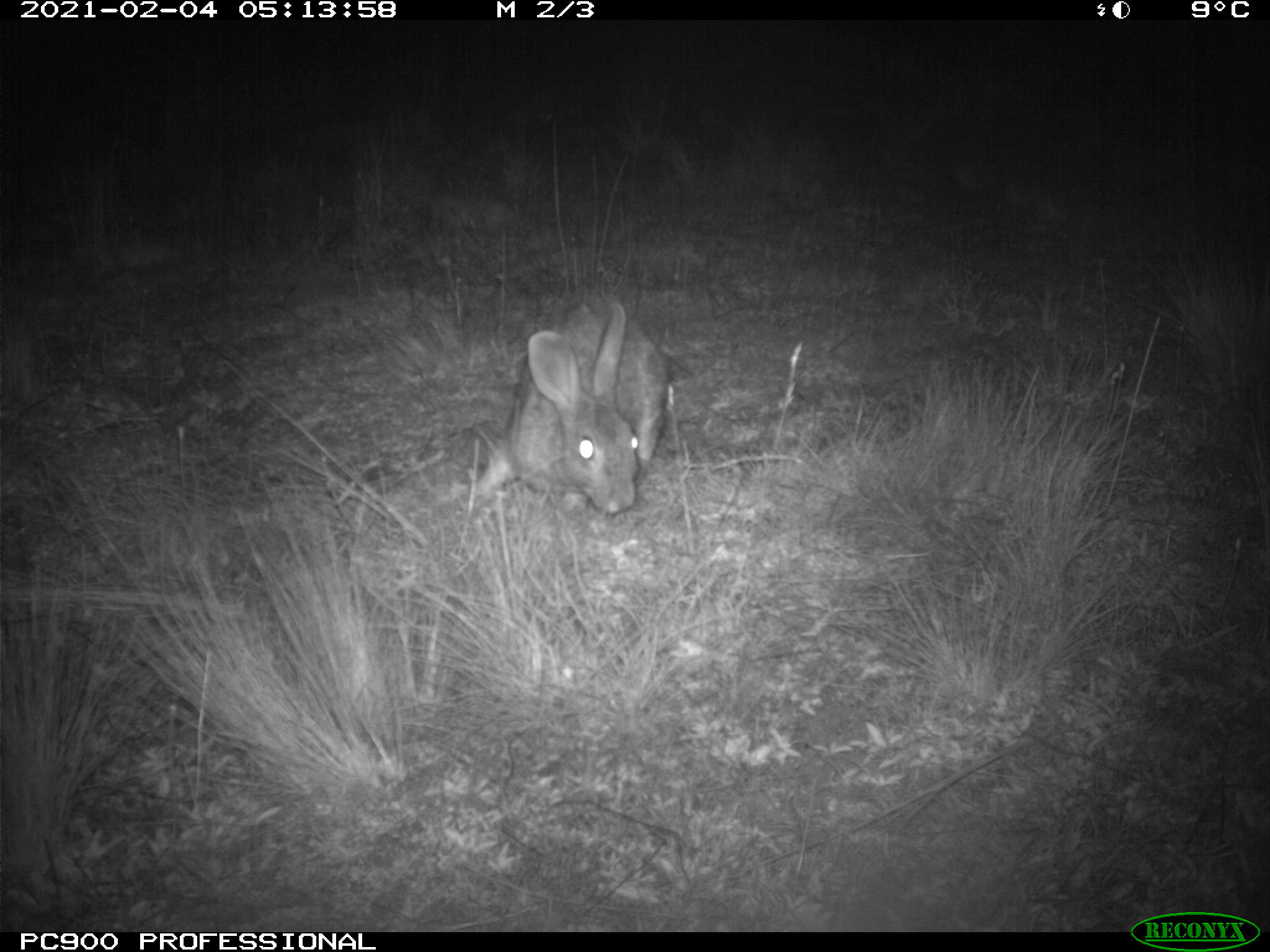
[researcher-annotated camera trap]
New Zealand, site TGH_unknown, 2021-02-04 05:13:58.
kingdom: Animalia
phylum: Chordata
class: Mammalia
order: Lagomorpha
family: Leporidae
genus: Oryctolagus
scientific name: Oryctolagus cuniculus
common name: european rabbit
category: rabbit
Rabbit (european rabbit) (Oryctolagus cuniculus).